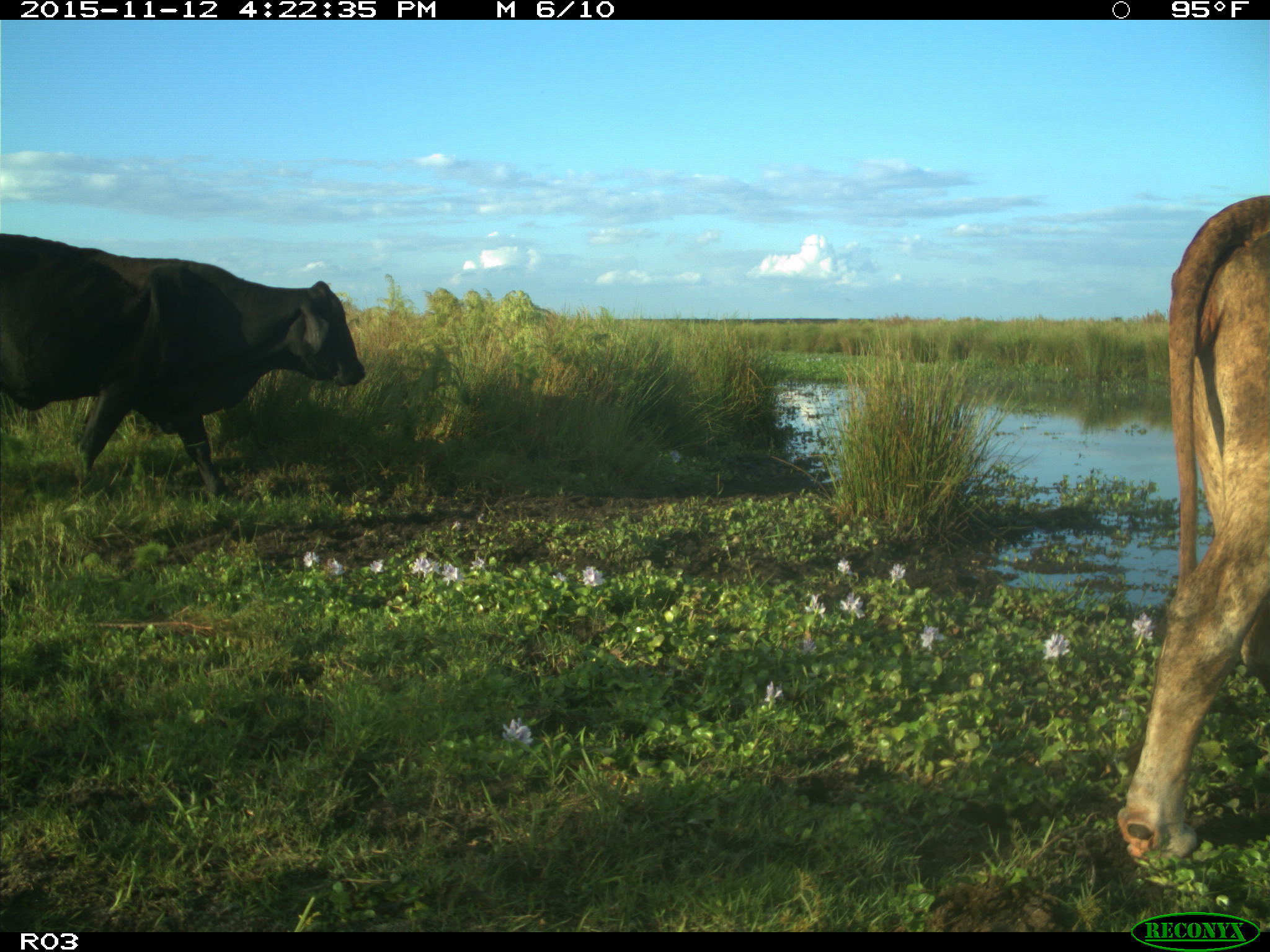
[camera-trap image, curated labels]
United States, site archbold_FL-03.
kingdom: Animalia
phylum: Chordata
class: Mammalia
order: Artiodactyla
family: Bovidae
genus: Bos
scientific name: Bos taurus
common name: domestic cow